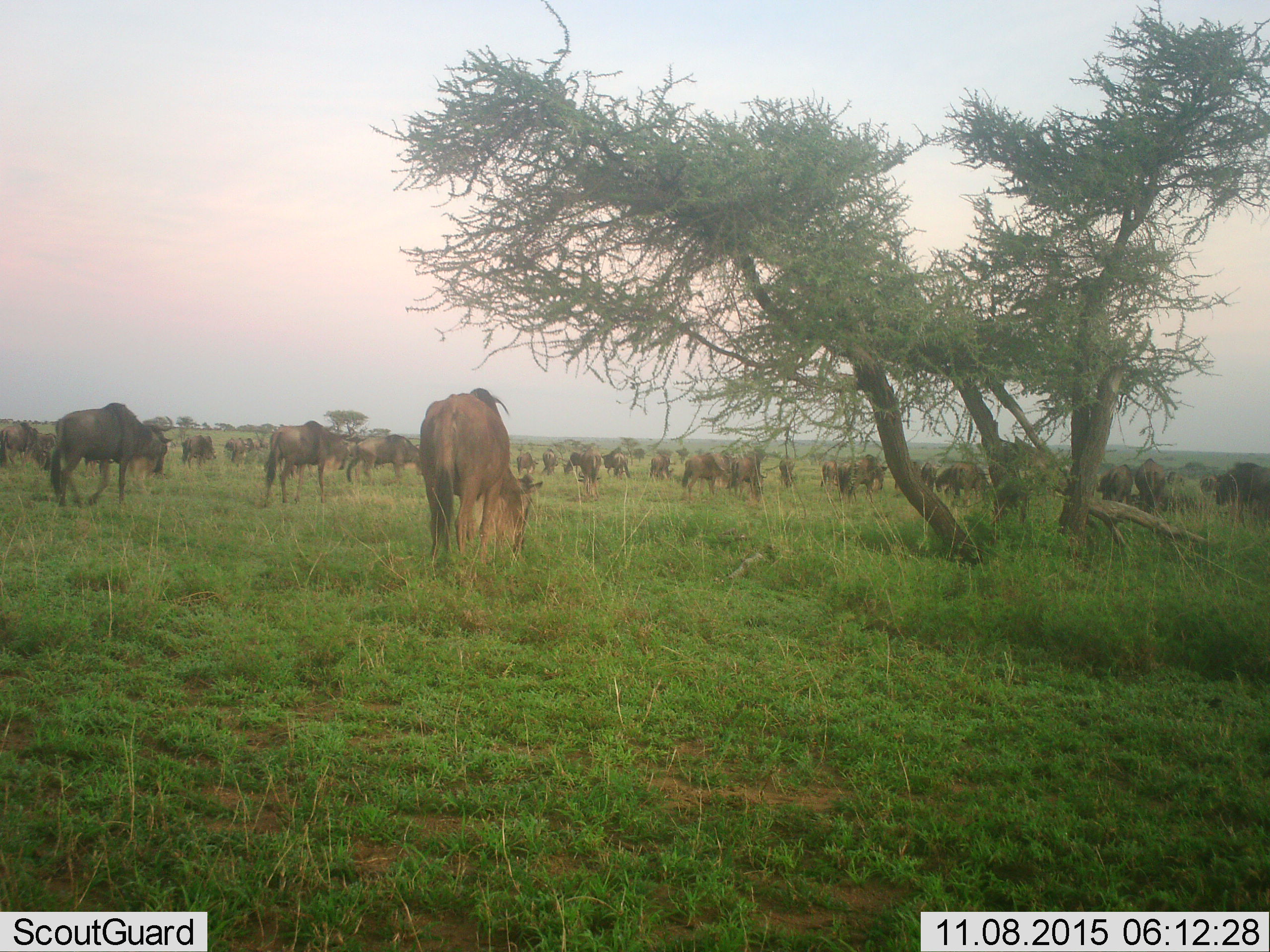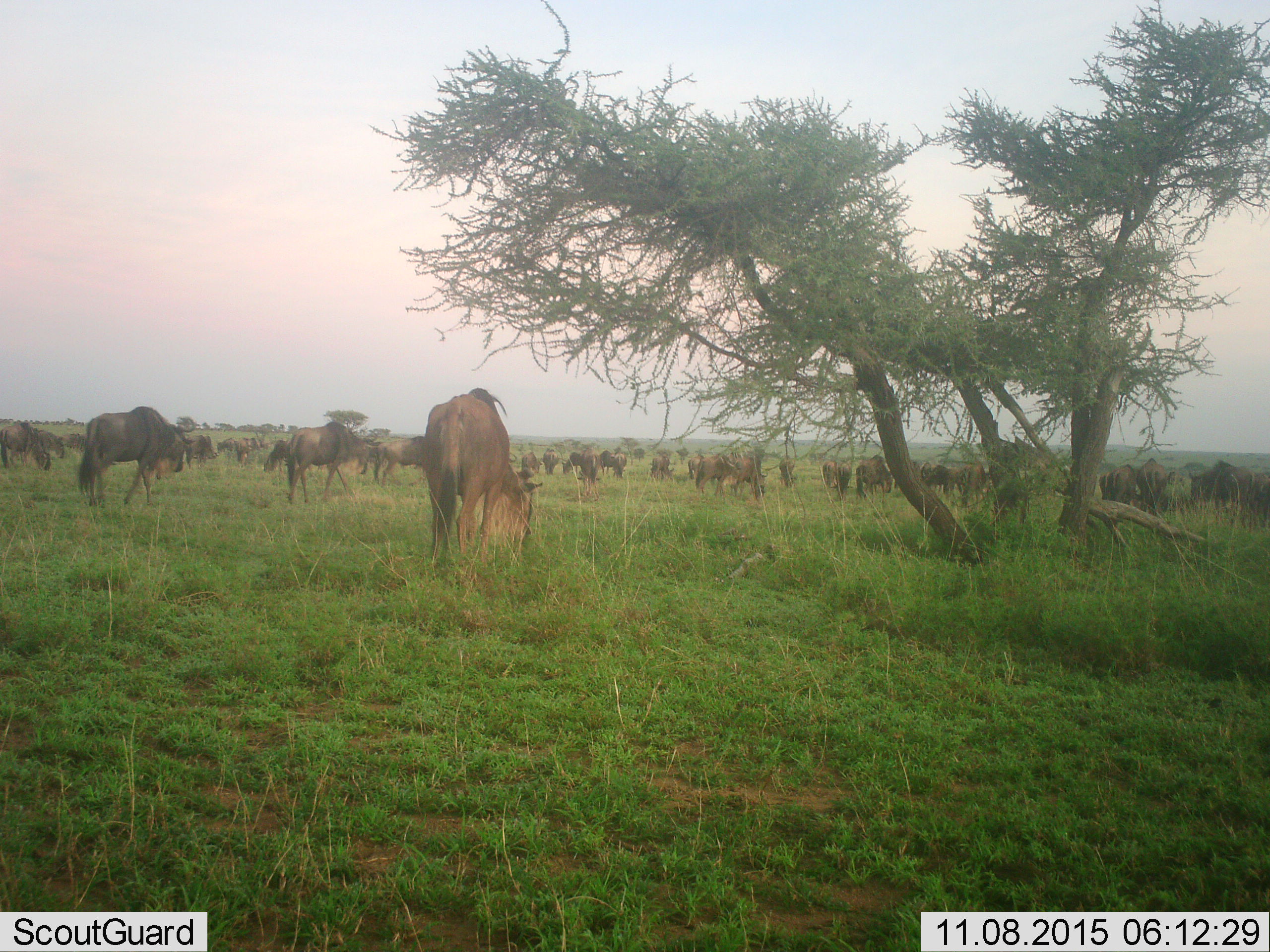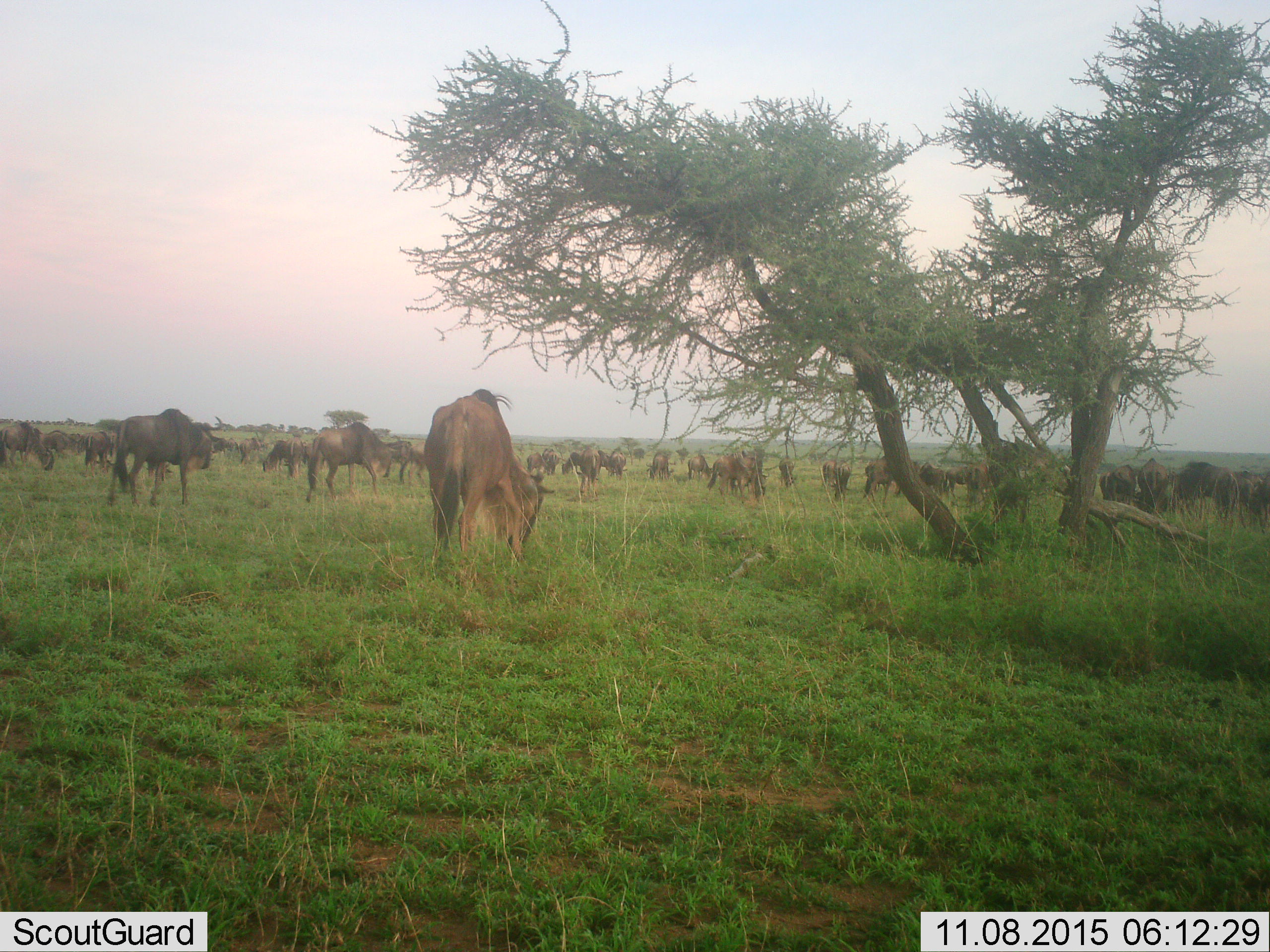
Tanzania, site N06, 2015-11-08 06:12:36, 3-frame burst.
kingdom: Animalia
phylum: Chordata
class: Mammalia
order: Artiodactyla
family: Bovidae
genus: Connochaetes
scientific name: Connochaetes taurinus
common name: blue wildebeest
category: wildebeest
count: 51+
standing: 43%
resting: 14%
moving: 43%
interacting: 14%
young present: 14%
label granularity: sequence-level